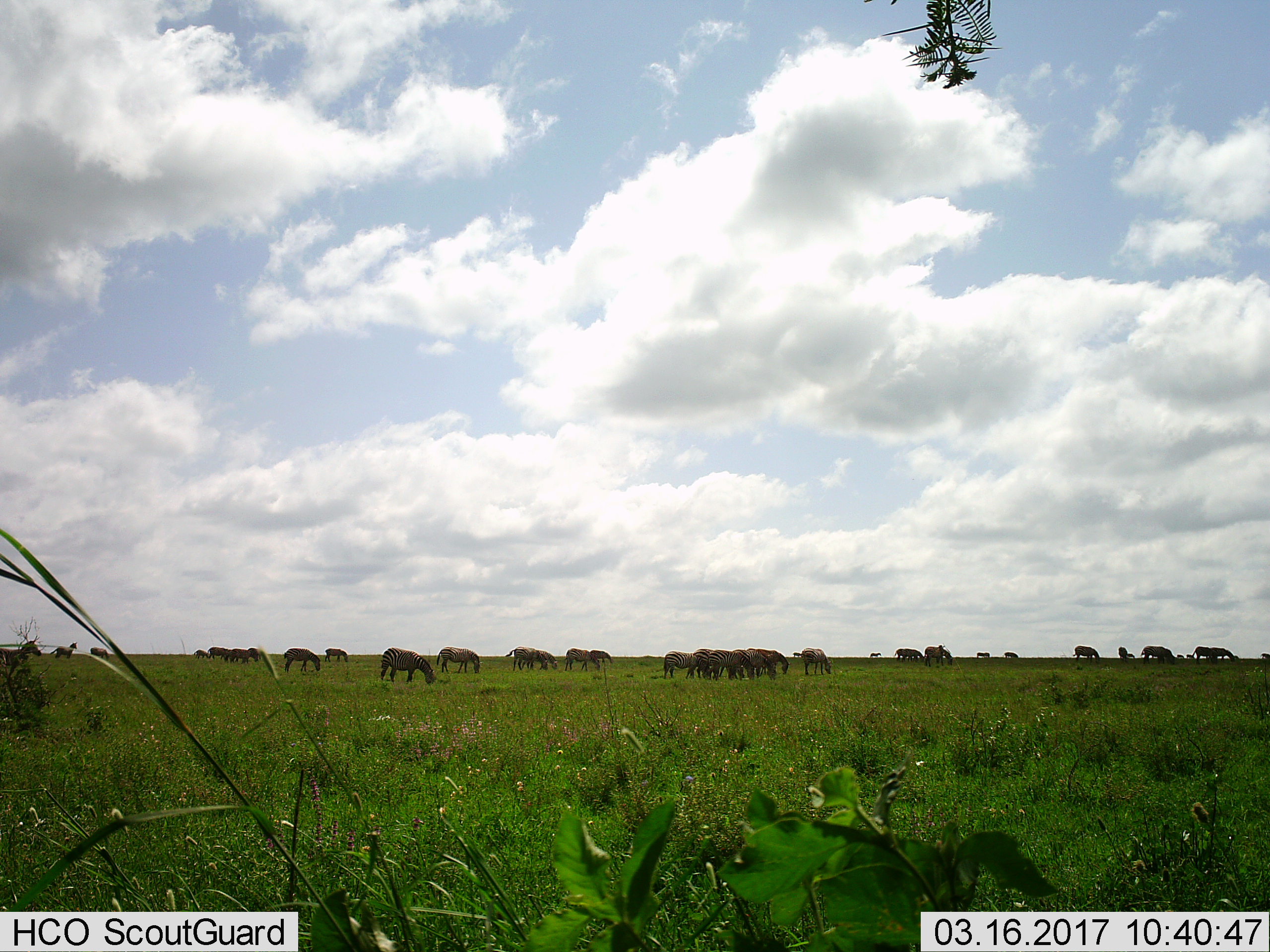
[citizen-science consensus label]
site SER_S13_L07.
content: unidentified animal